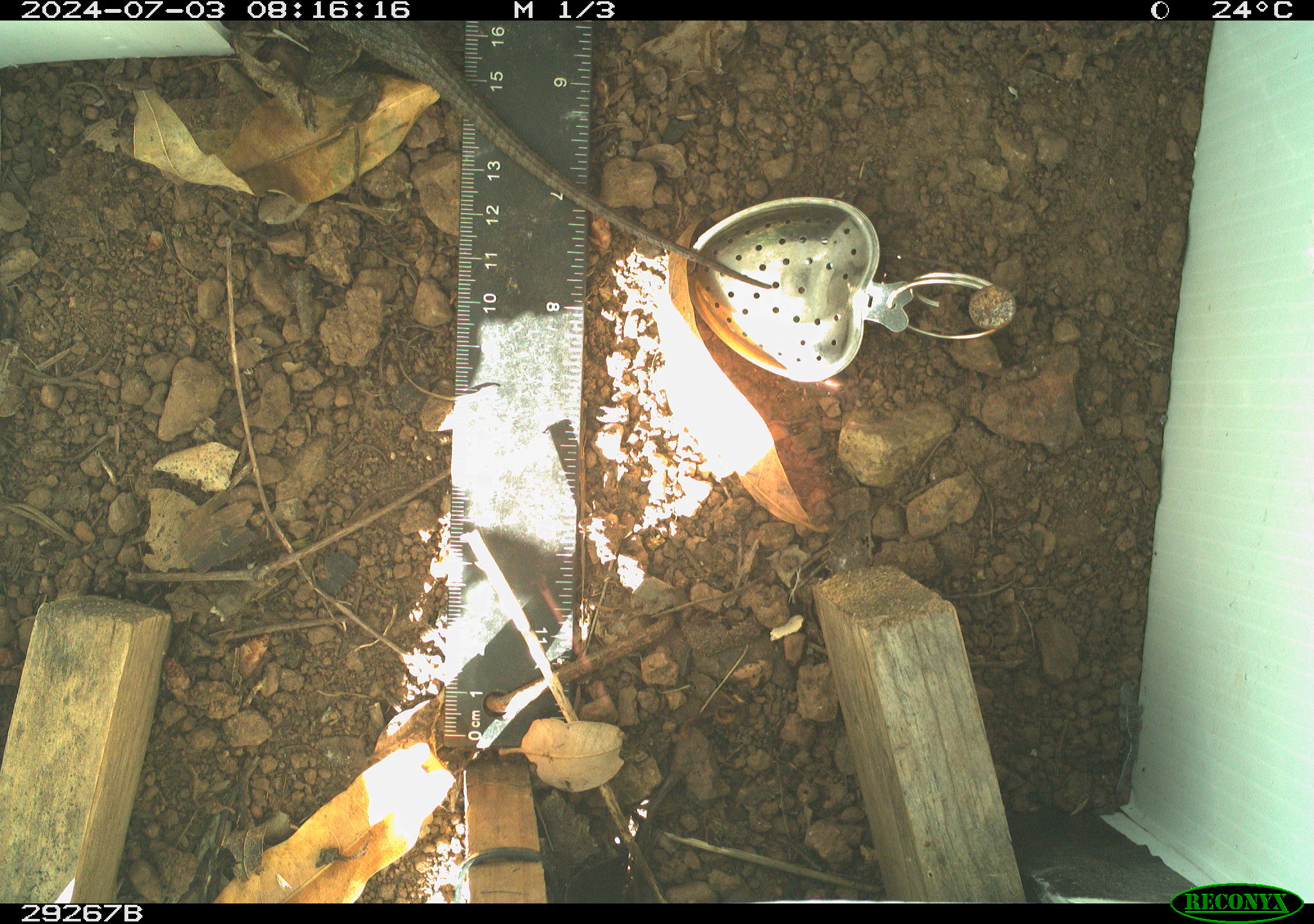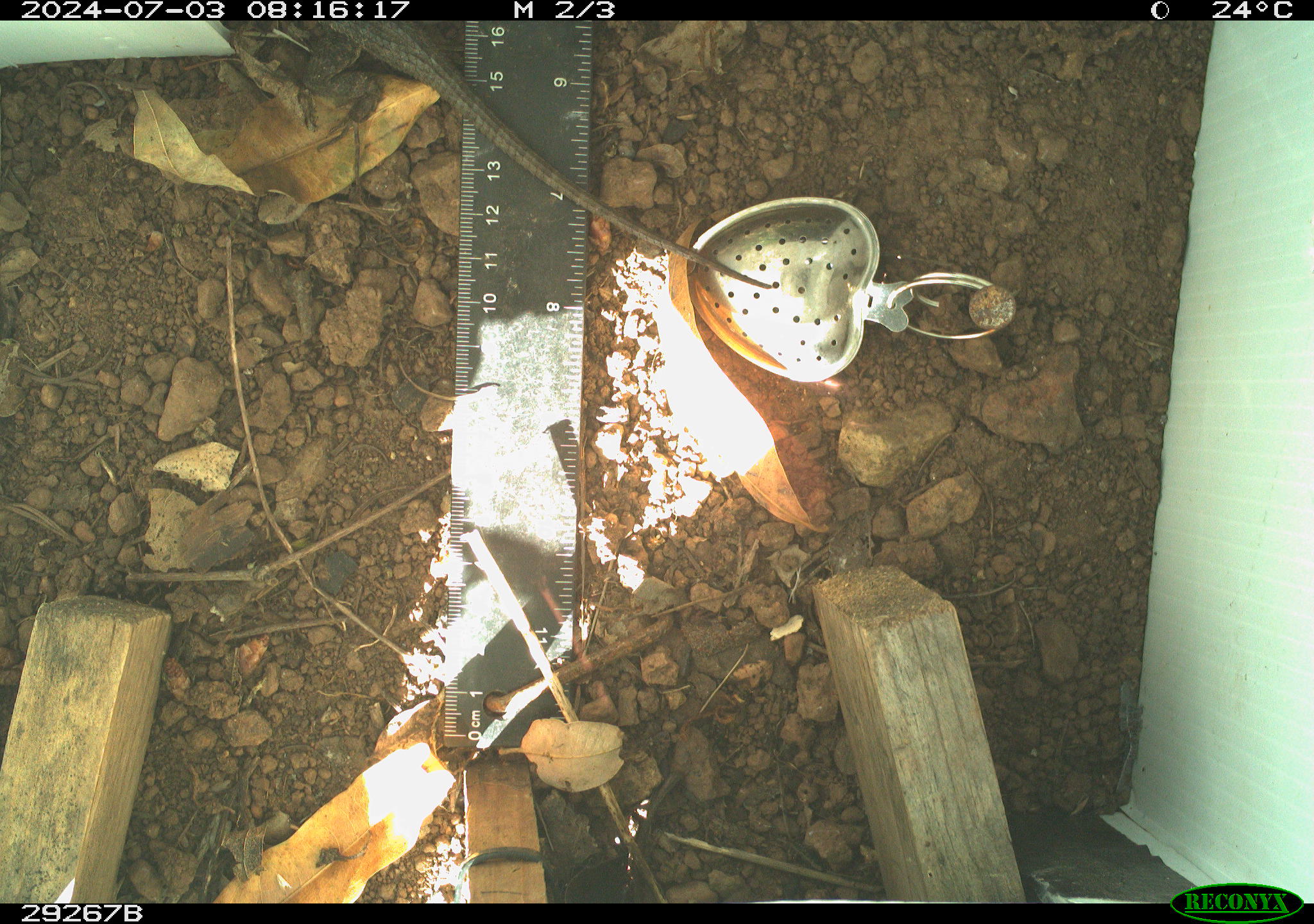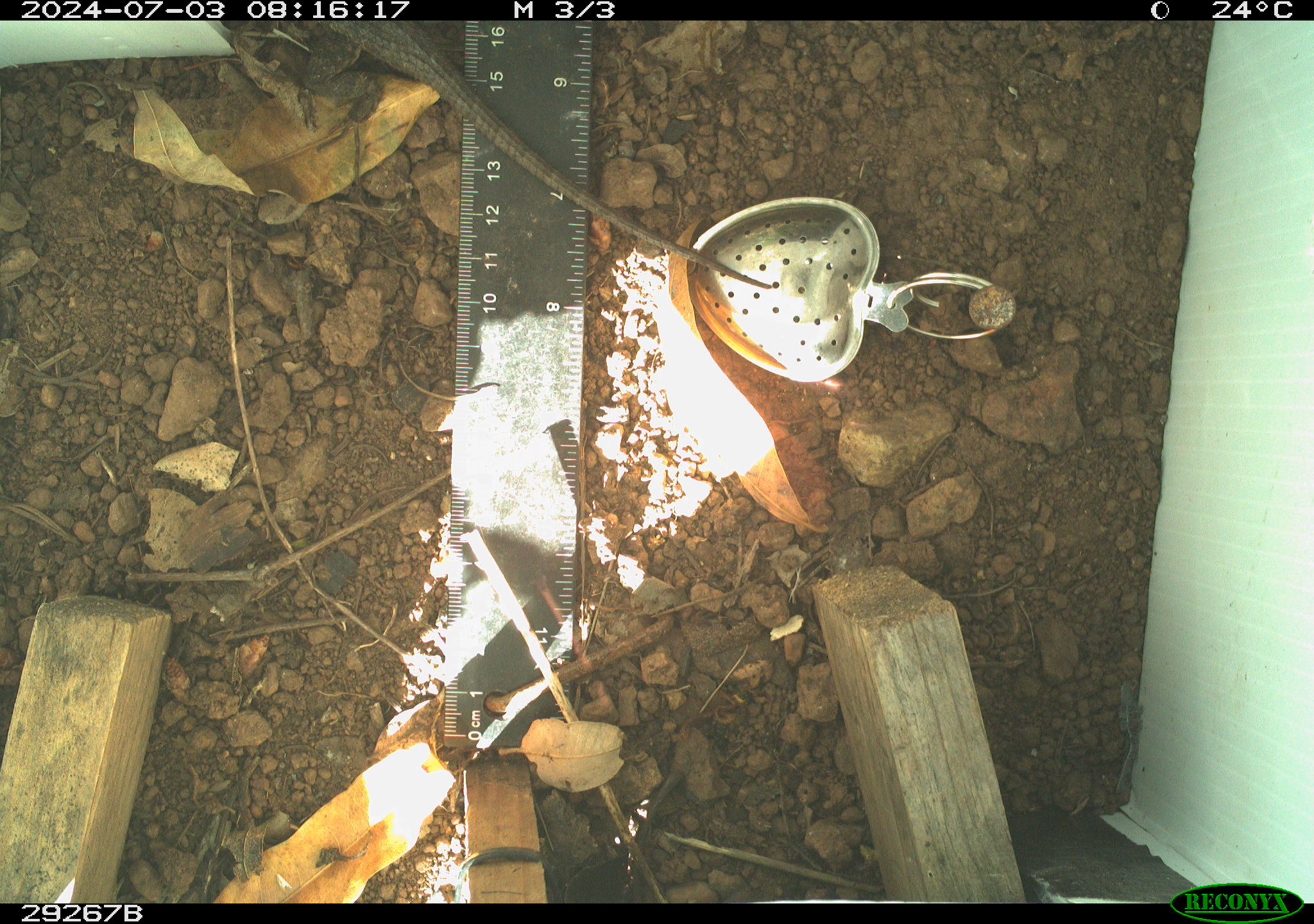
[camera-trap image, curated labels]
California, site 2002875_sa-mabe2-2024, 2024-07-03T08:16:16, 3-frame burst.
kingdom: Animalia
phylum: Chordata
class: Reptilia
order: Squamata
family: Phrynosomatidae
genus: Sceloporus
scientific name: Sceloporus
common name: spiny lizards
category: sceloporus species